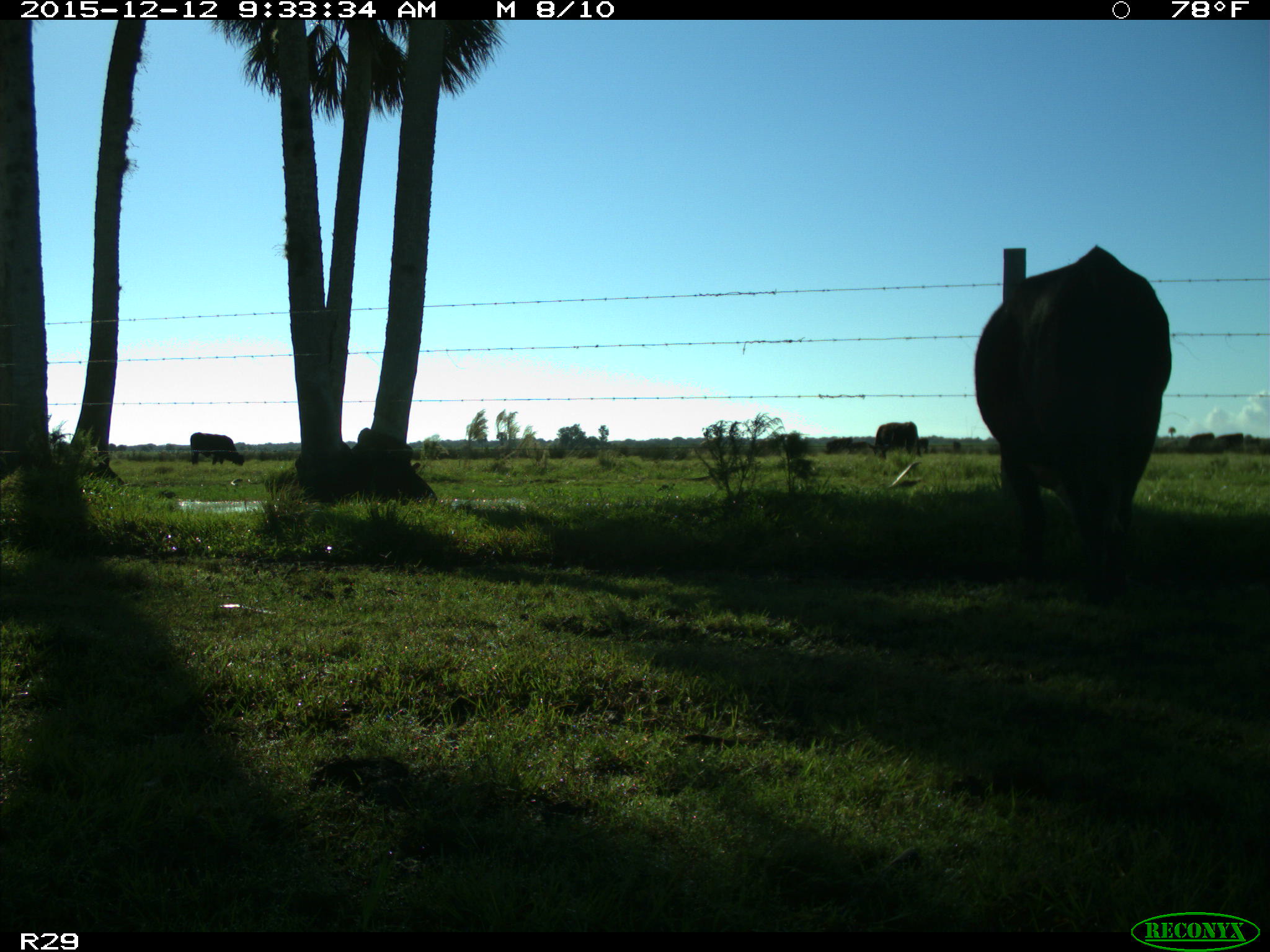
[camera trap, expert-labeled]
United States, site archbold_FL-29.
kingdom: Animalia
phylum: Chordata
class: Mammalia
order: Artiodactyla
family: Bovidae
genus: Bos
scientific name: Bos taurus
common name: domestic cow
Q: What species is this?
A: Bos taurus (domestic cow).